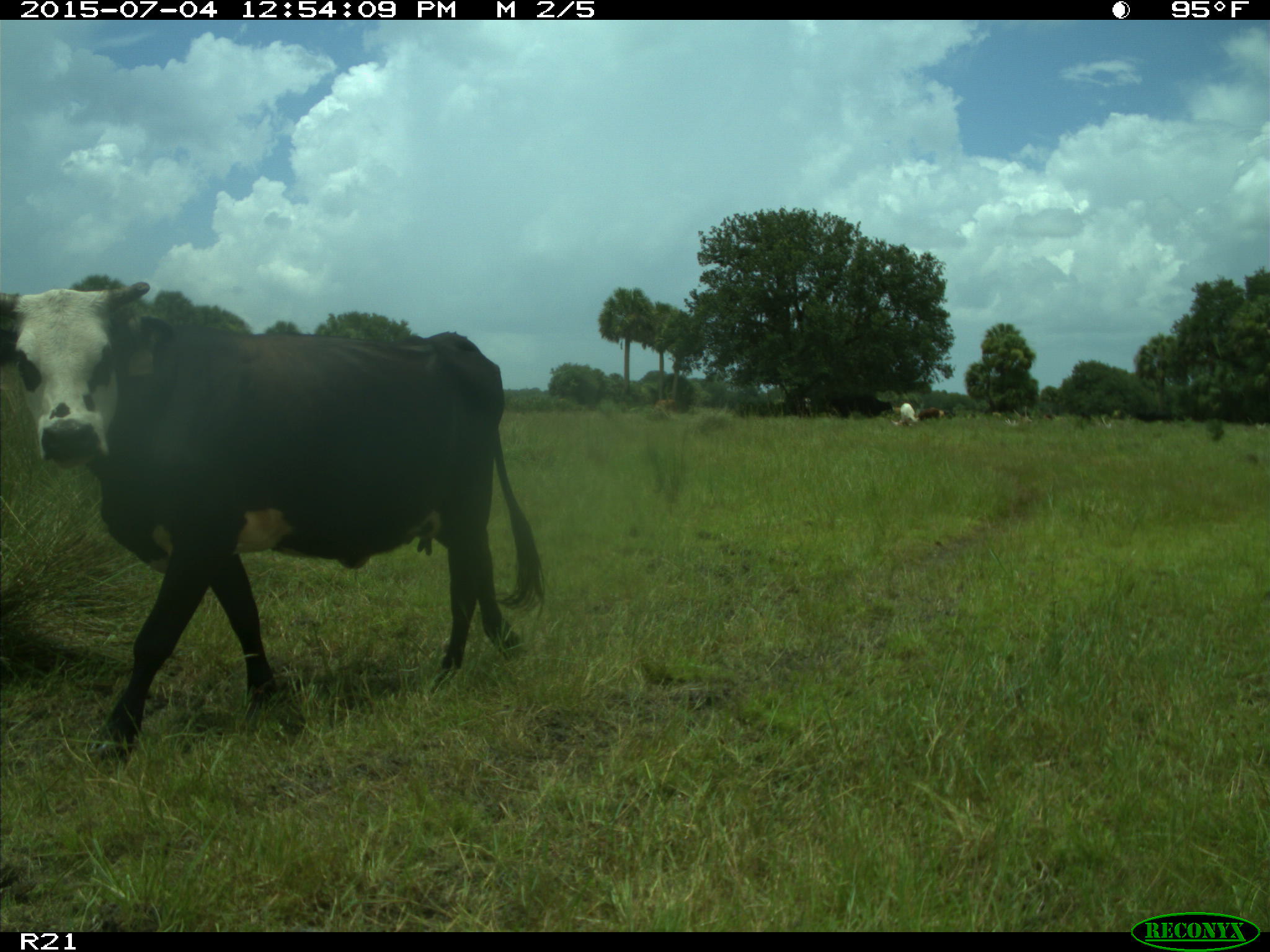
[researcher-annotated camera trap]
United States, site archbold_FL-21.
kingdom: Animalia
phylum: Chordata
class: Mammalia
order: Artiodactyla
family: Bovidae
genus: Bos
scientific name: Bos taurus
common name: domestic cow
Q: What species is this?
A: Bos taurus (domestic cow).